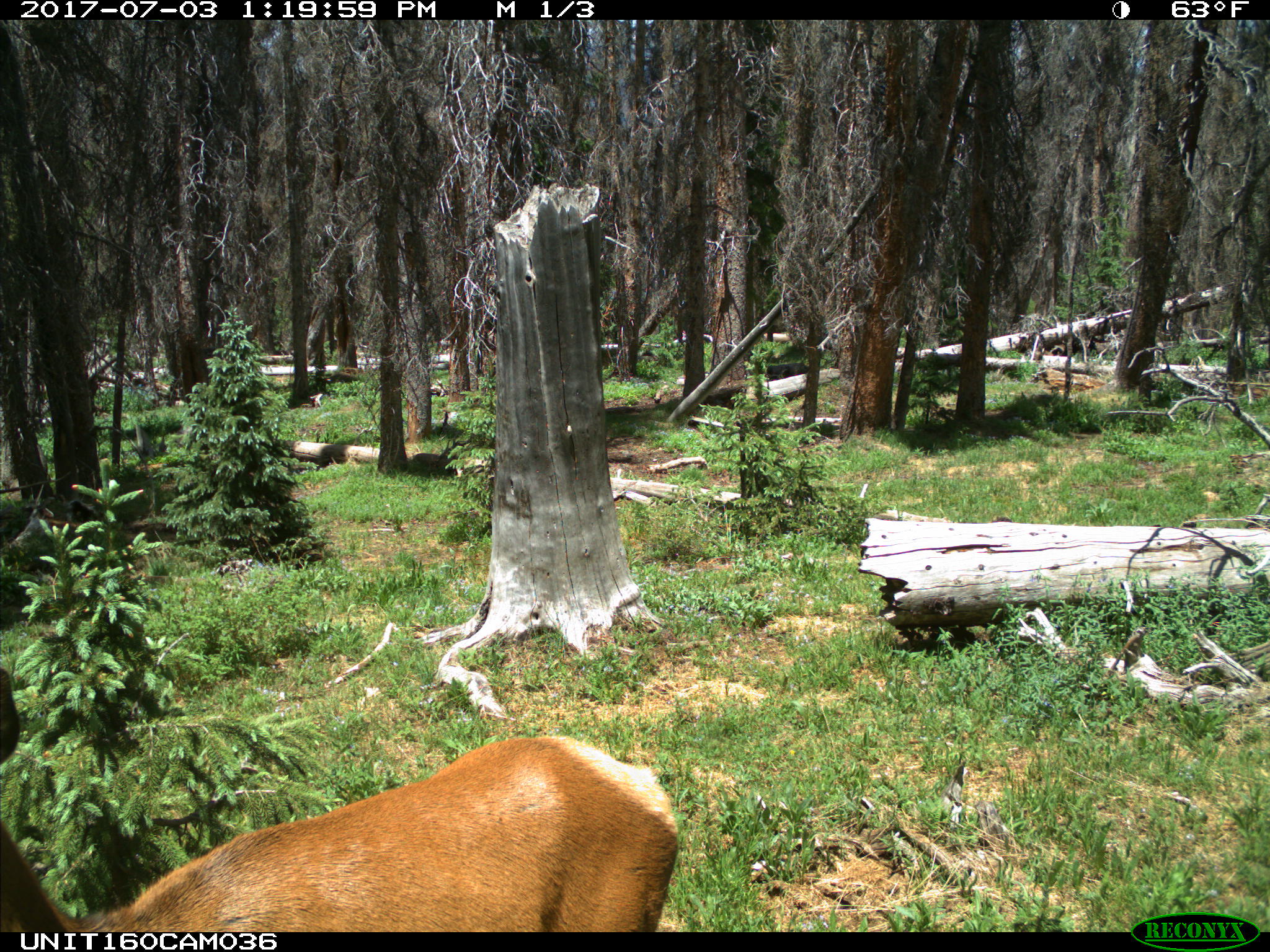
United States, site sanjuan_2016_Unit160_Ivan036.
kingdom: Animalia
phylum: Chordata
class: Mammalia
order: Artiodactyla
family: Cervidae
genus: Cervus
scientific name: Cervus elaphus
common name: red deer